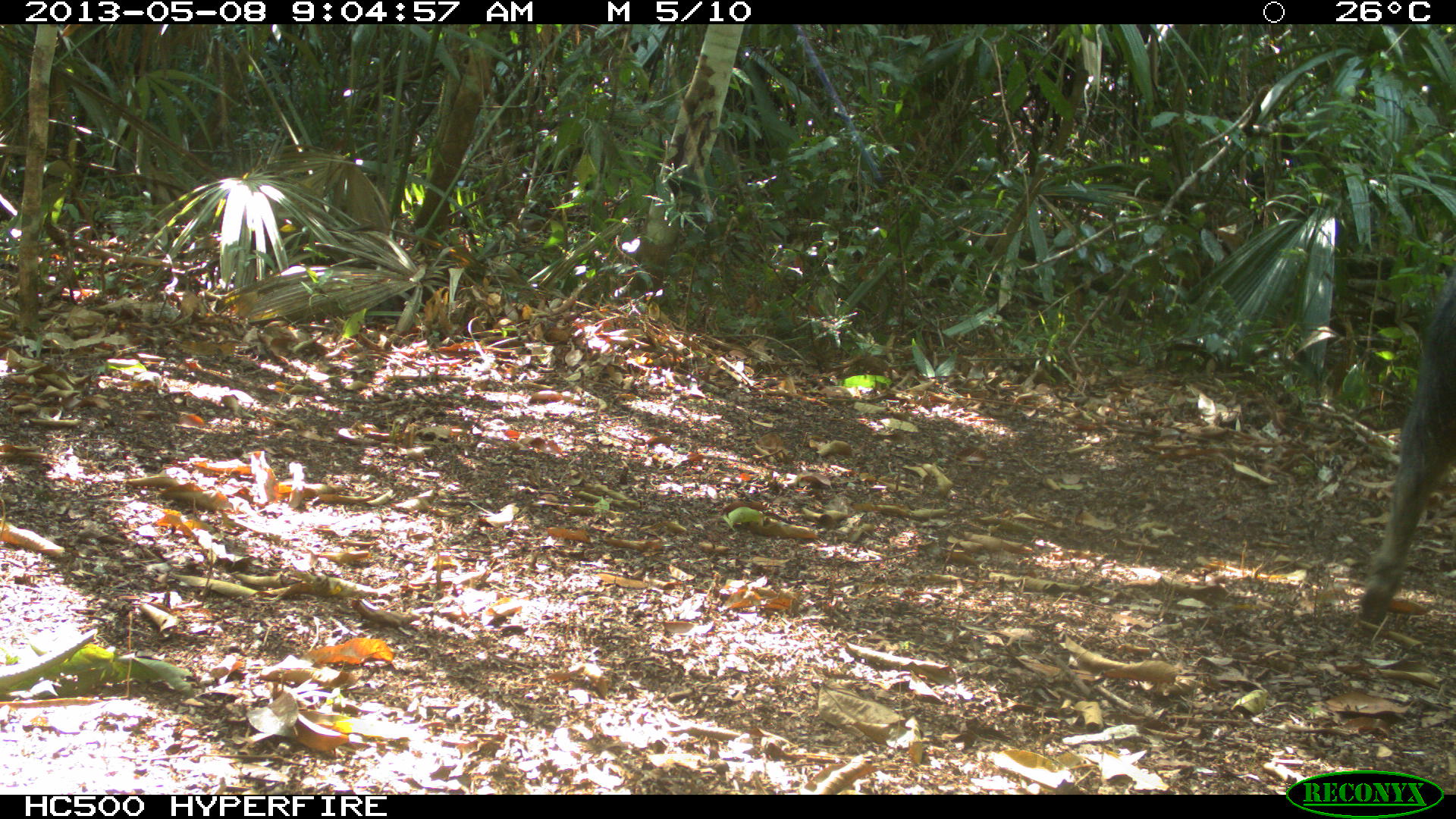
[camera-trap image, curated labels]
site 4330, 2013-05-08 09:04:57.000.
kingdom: Animalia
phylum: Chordata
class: Mammalia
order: Artiodactyla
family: Tayassuidae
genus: Tayassu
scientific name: Tayassu pecari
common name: white-lipped peccary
Tayassu pecari (white-lipped peccary), count 1.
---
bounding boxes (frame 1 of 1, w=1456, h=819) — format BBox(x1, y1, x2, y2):
tayassu pecari: BBox(1357, 255, 1456, 632)